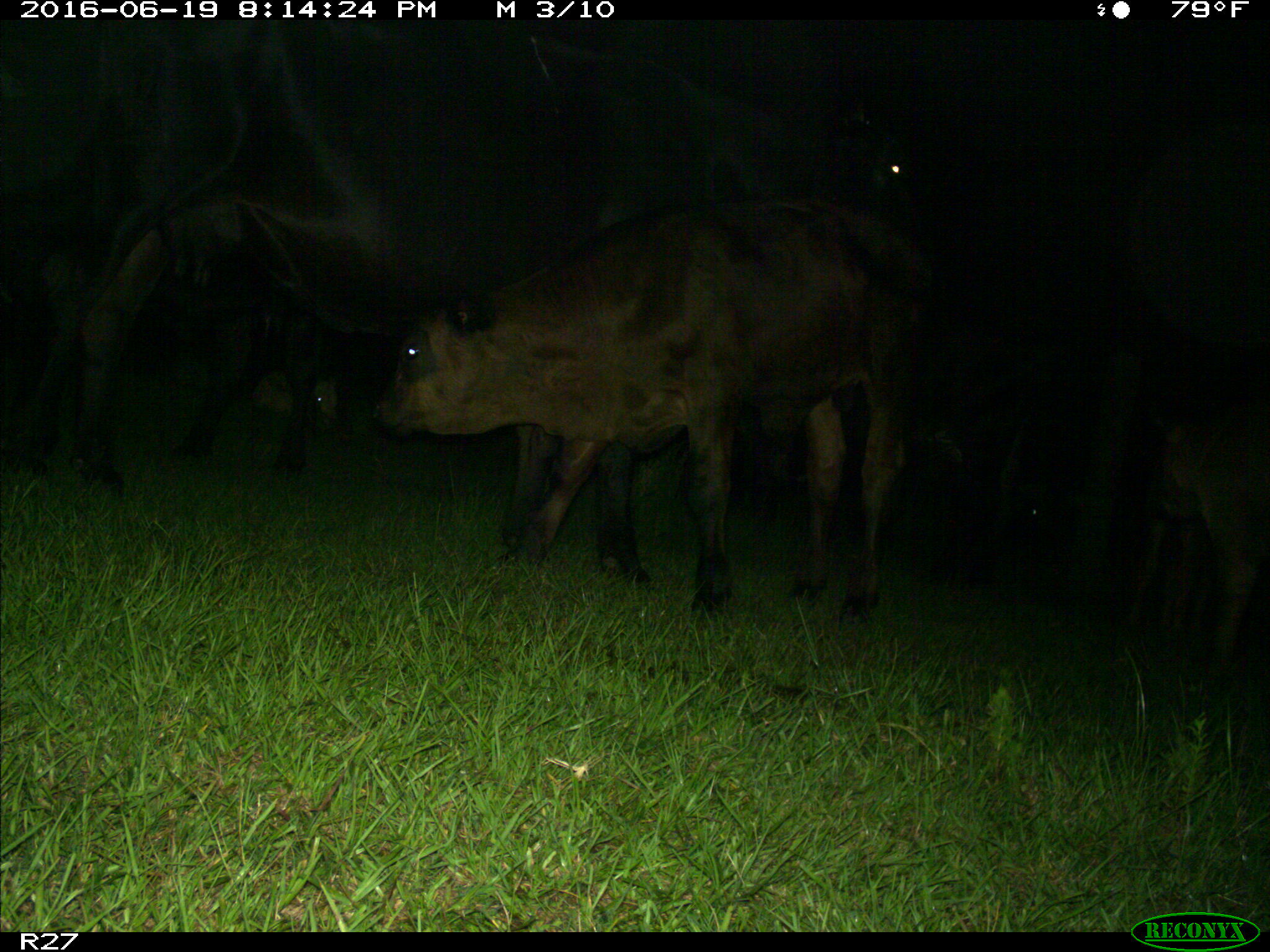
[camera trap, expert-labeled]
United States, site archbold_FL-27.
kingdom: Animalia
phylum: Chordata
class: Mammalia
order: Artiodactyla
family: Bovidae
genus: Bos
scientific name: Bos taurus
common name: domestic cow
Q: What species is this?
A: Bos taurus (domestic cow).